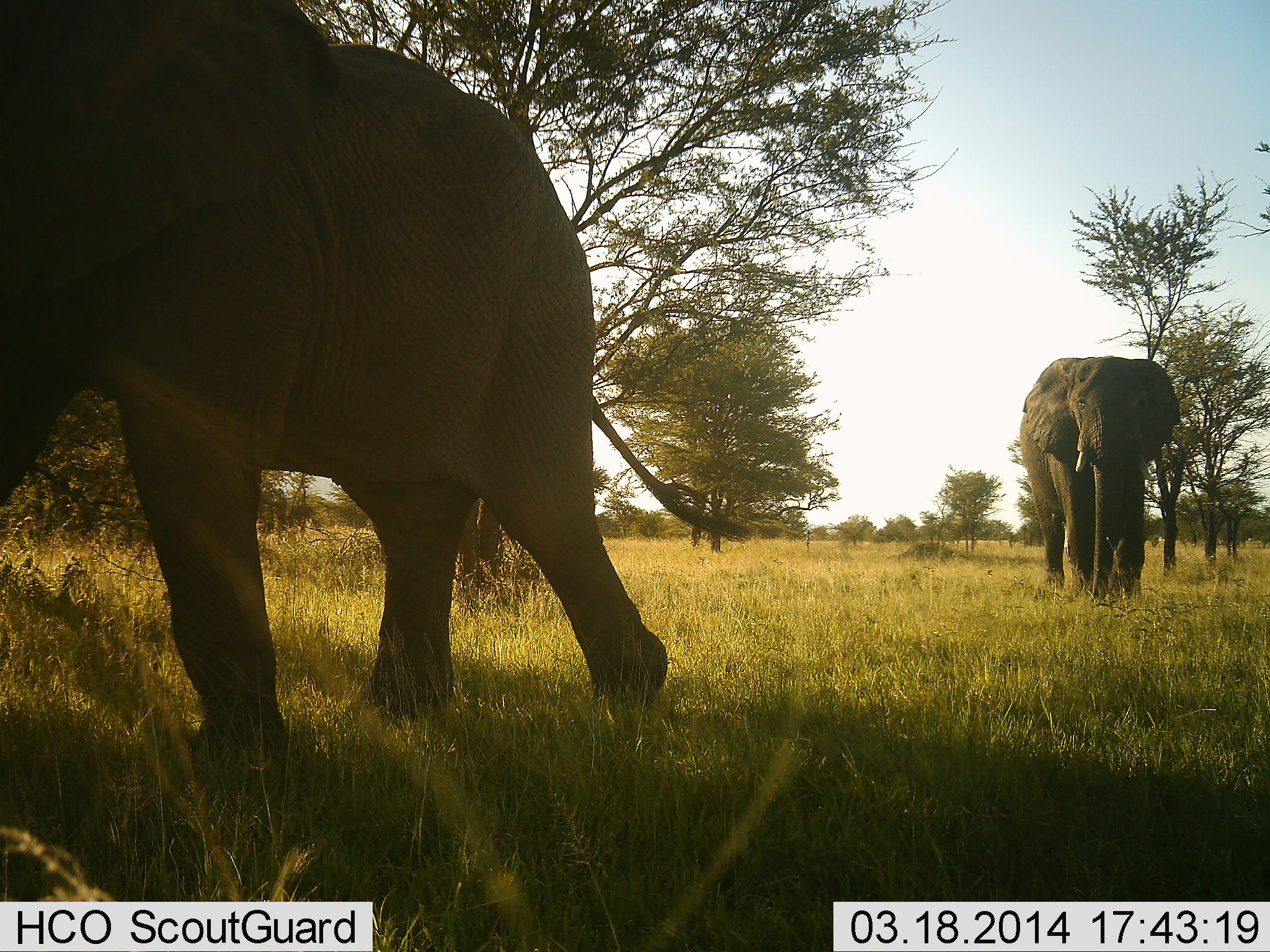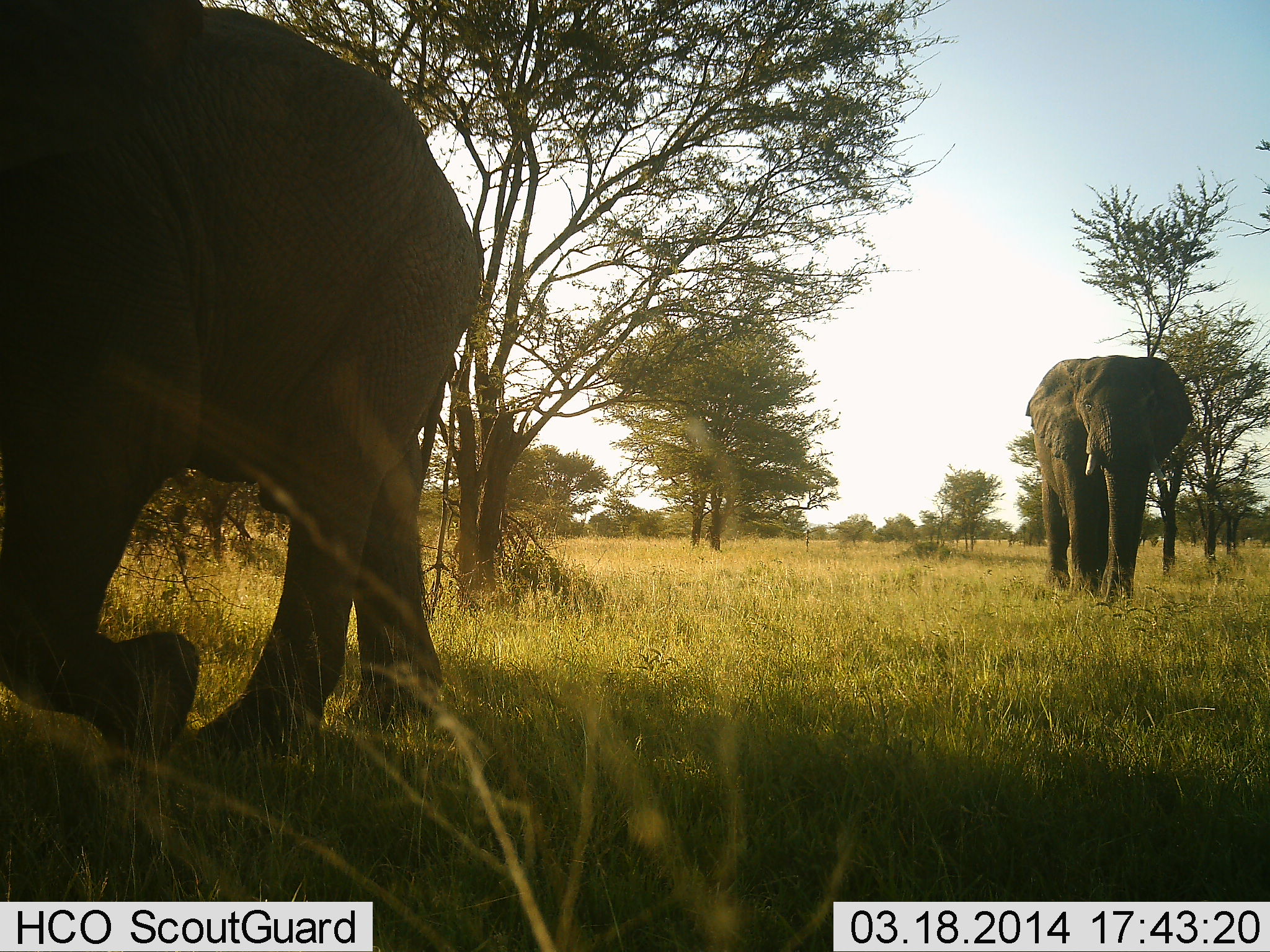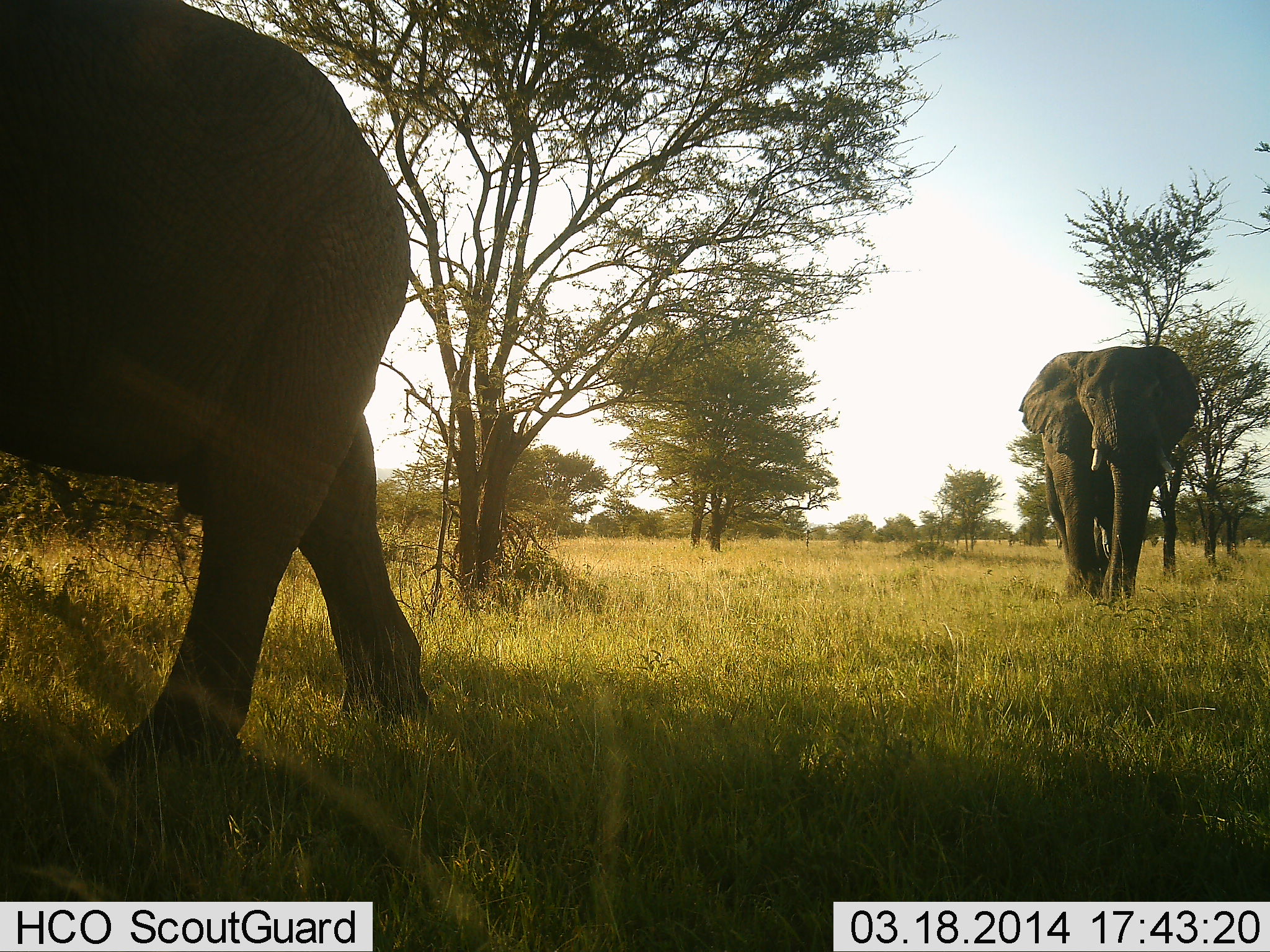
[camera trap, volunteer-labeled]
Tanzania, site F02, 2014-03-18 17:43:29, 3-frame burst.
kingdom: Animalia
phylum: Chordata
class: Mammalia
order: Proboscidea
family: Elephantidae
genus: Loxodonta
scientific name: Loxodonta africana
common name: african bush elephant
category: elephant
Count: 2.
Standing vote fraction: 10%.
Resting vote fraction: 0%.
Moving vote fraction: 100%.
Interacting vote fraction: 0%.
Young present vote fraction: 0%.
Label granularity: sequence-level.